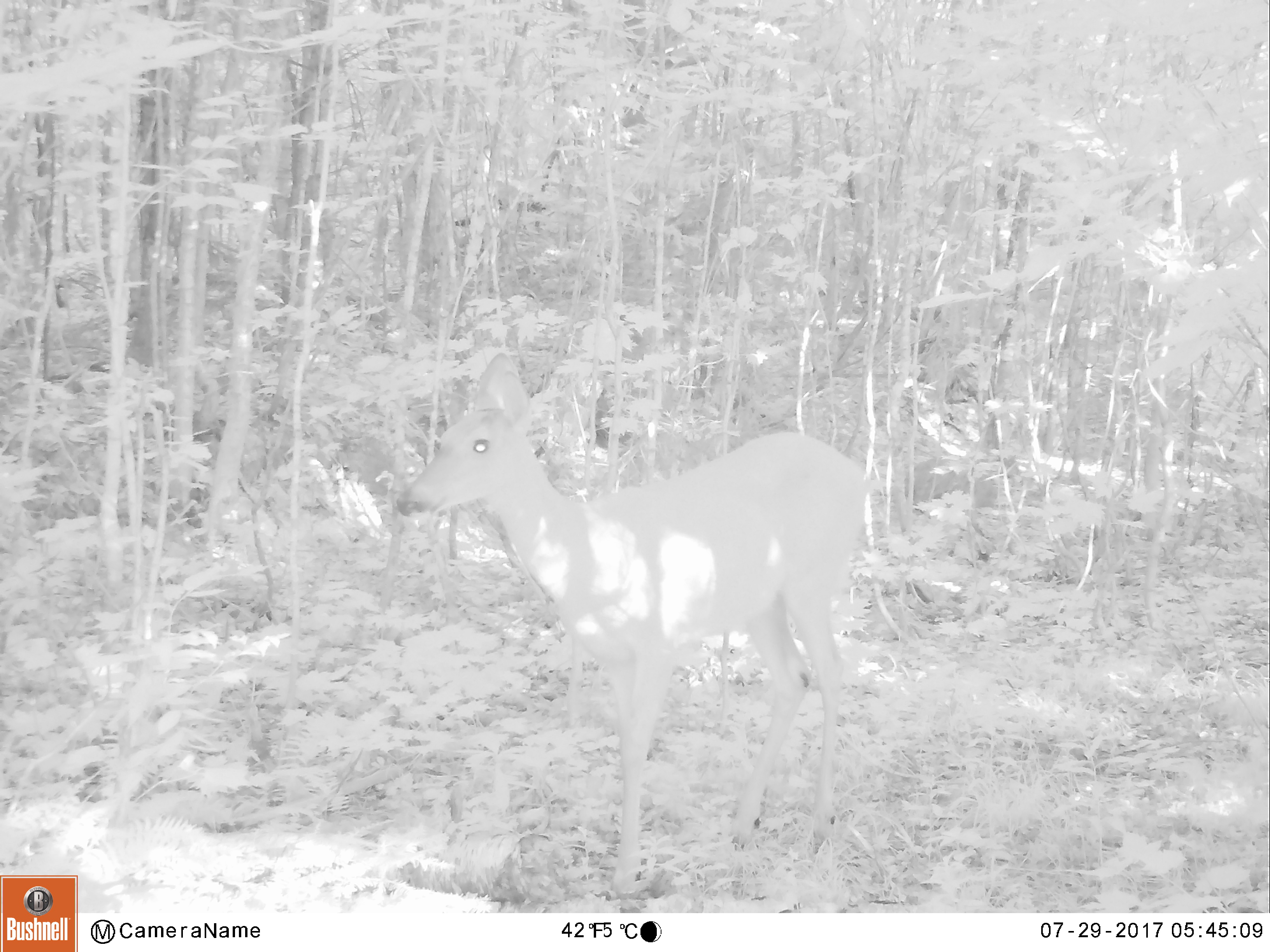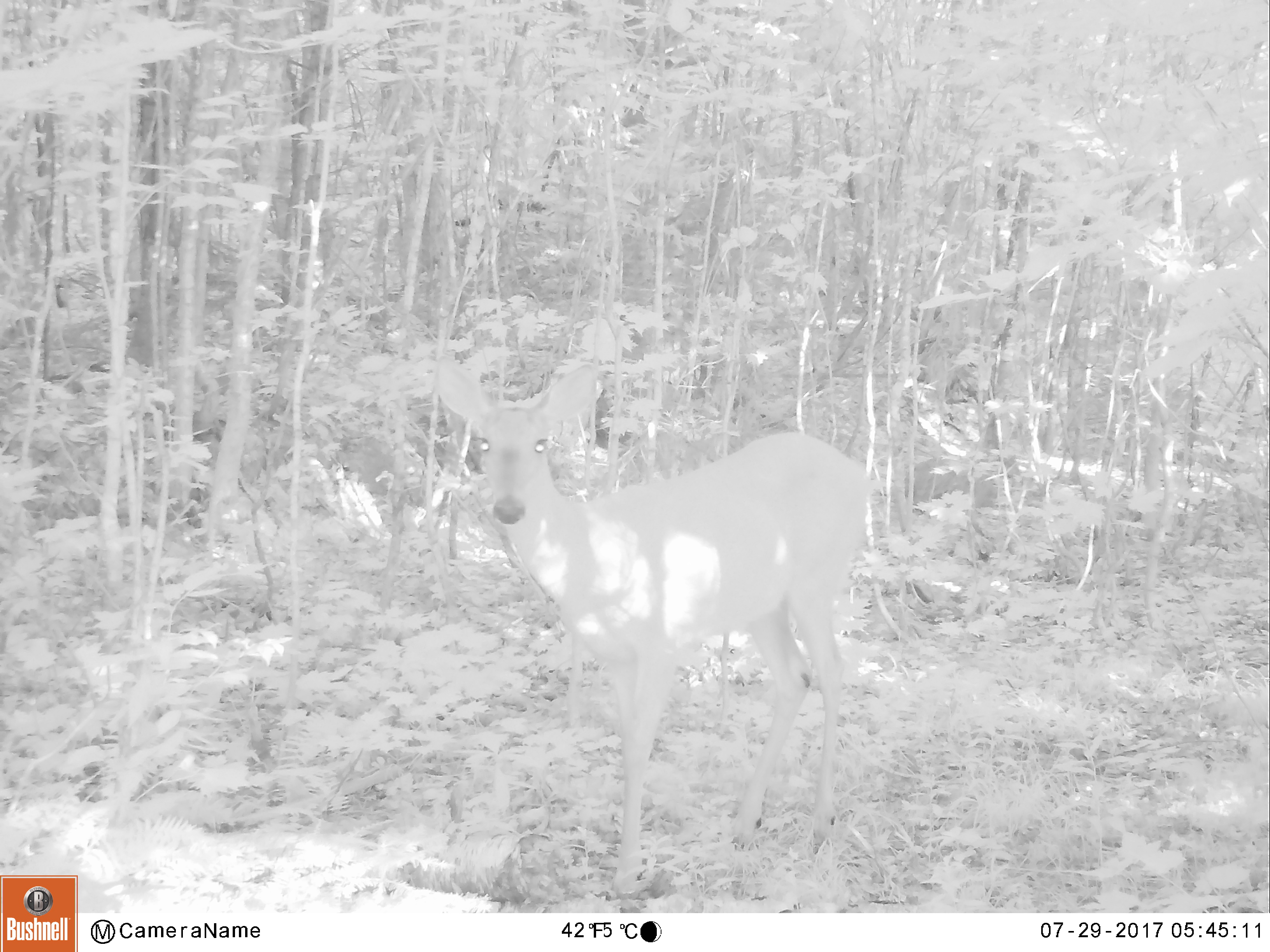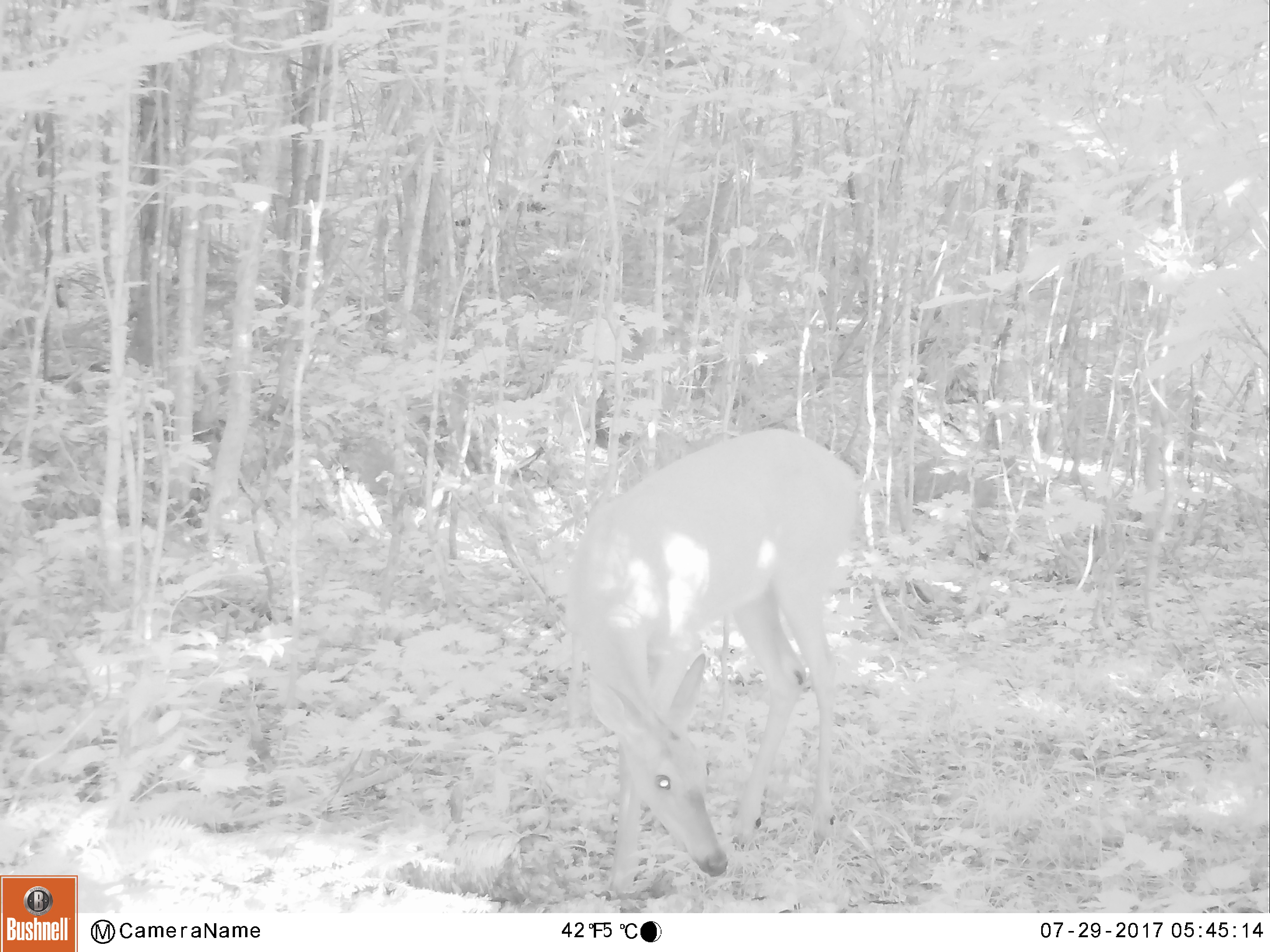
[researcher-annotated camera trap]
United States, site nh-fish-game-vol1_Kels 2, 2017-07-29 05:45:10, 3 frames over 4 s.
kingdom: Animalia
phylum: Chordata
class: Mammalia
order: Artiodactyla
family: Cervidae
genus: Odocoileus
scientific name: Odocoileus virginianus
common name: white-tailed deer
White-tailed deer (Odocoileus virginianus).